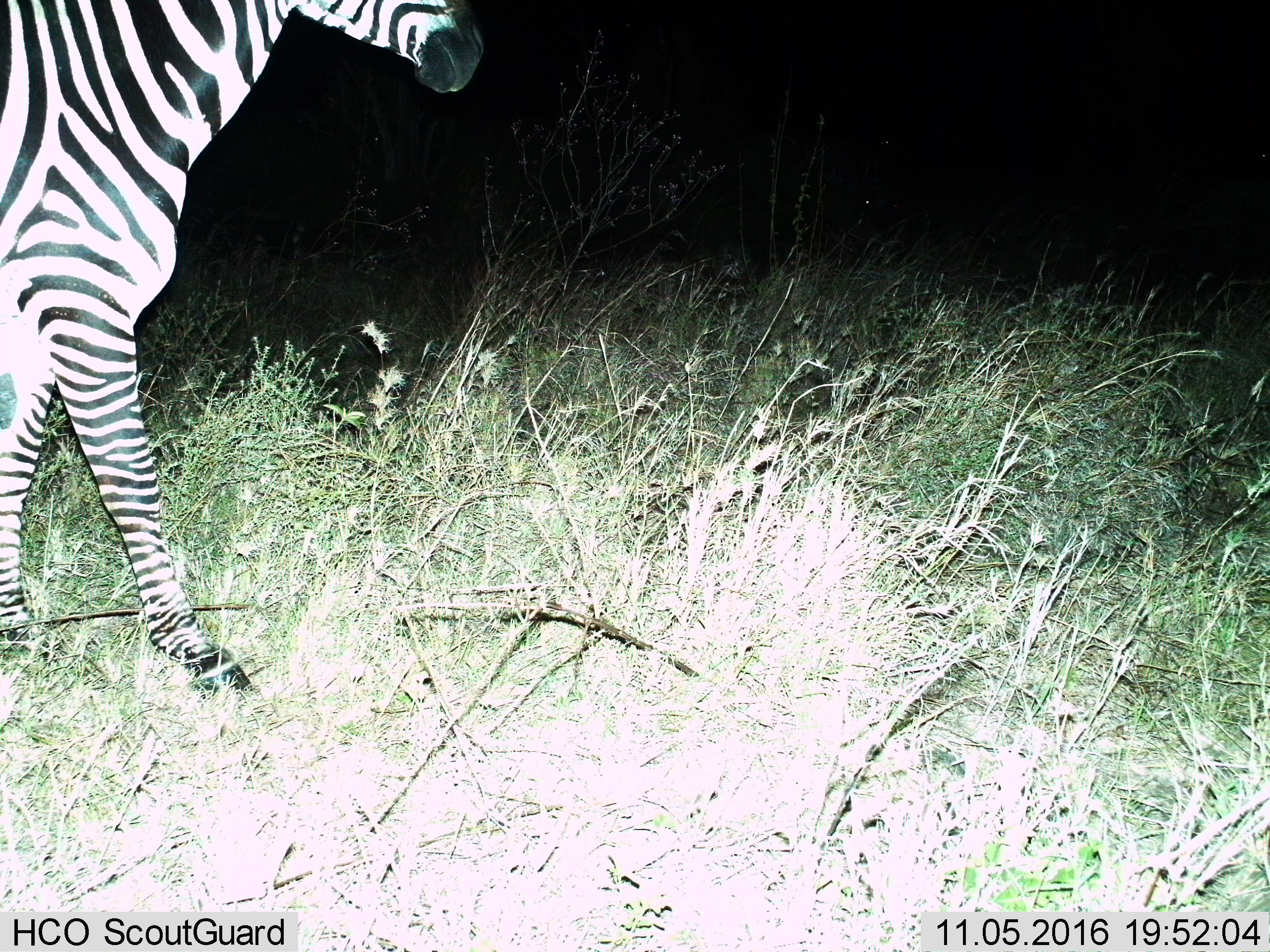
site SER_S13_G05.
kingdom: Animalia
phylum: Chordata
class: Mammalia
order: Perissodactyla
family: Equidae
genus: Equus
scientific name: Equus quagga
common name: plains zebra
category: zebraplains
Zebraplains (plains zebra) (Equus quagga), count 1. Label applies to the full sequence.